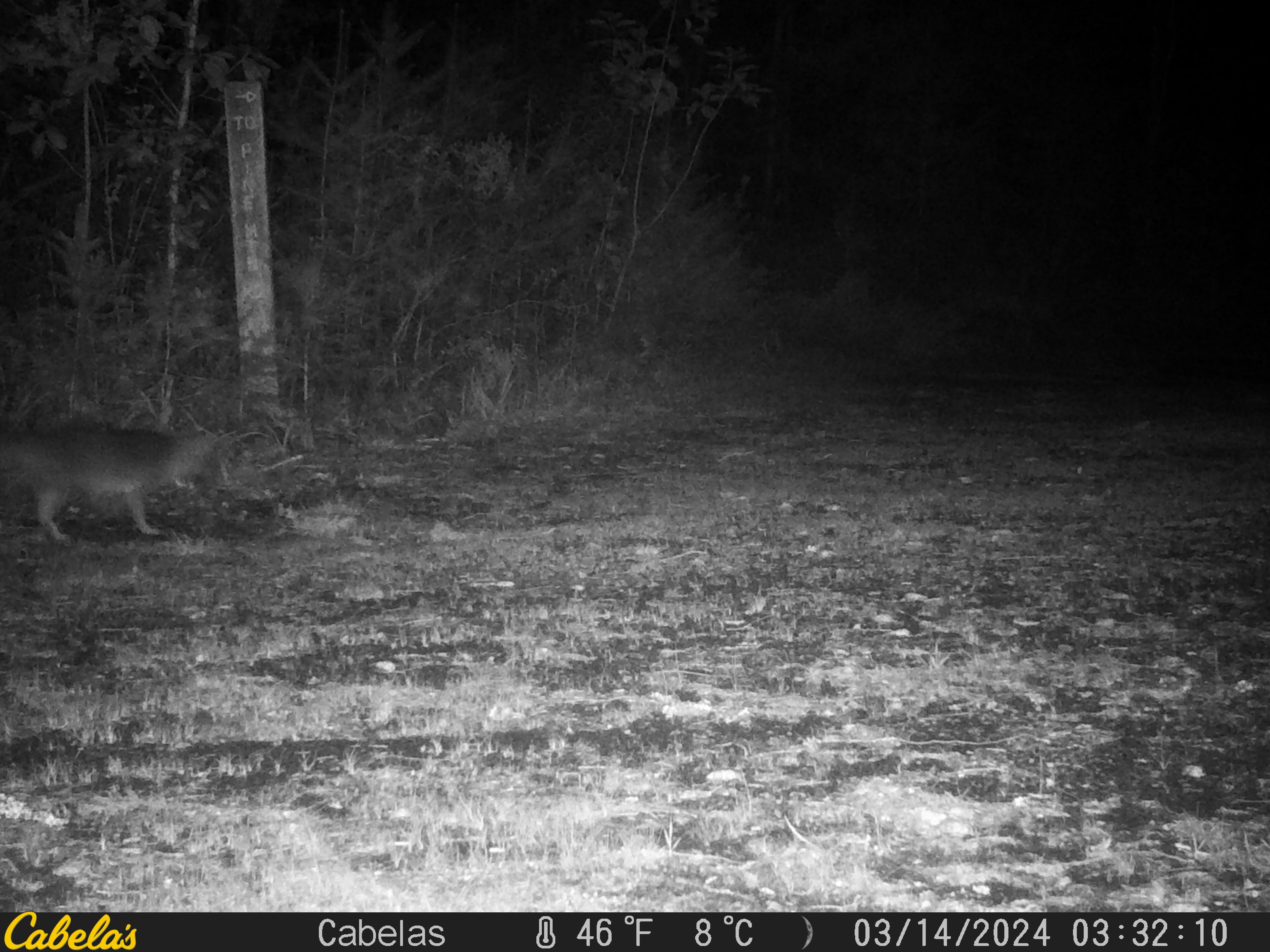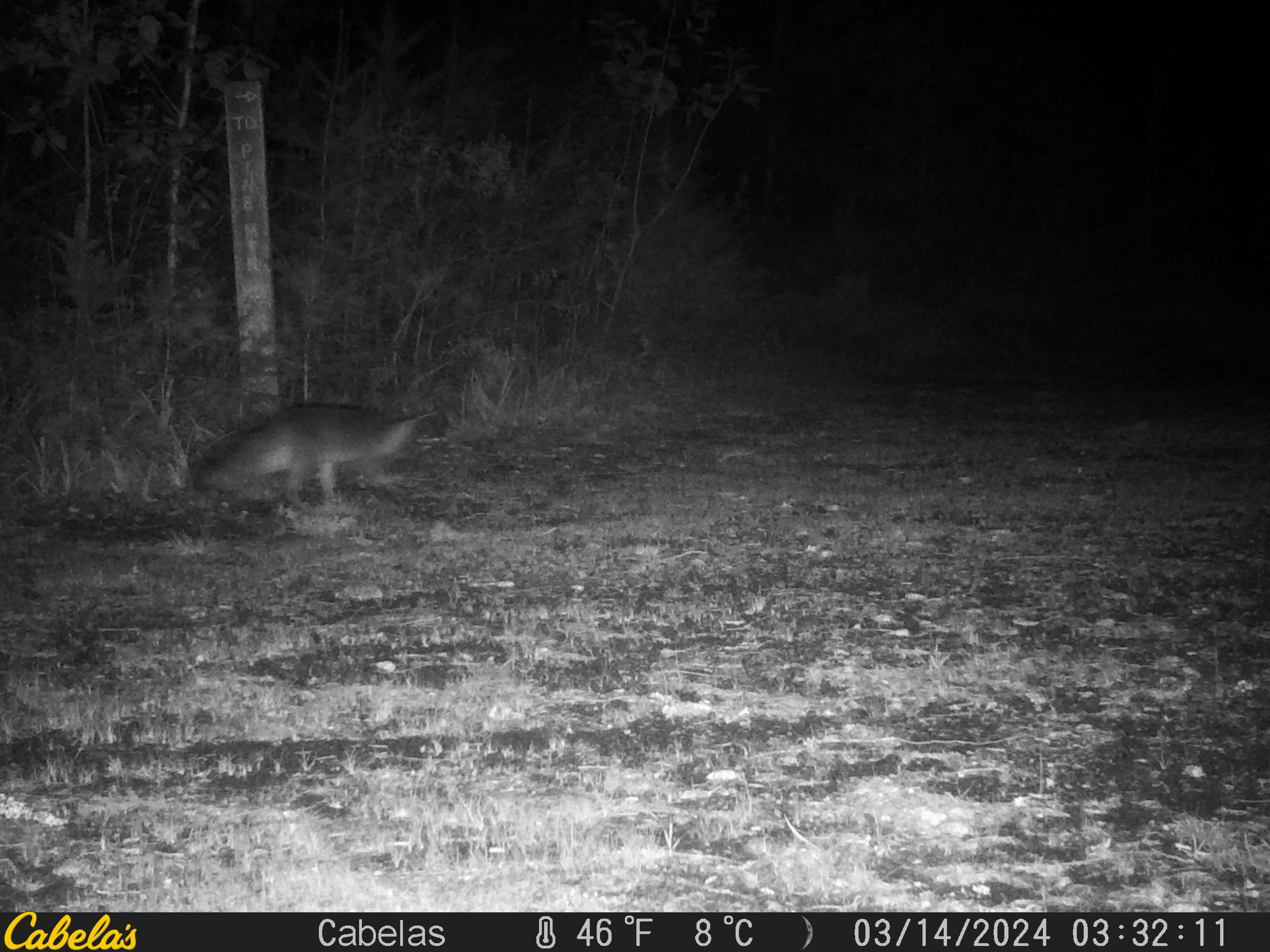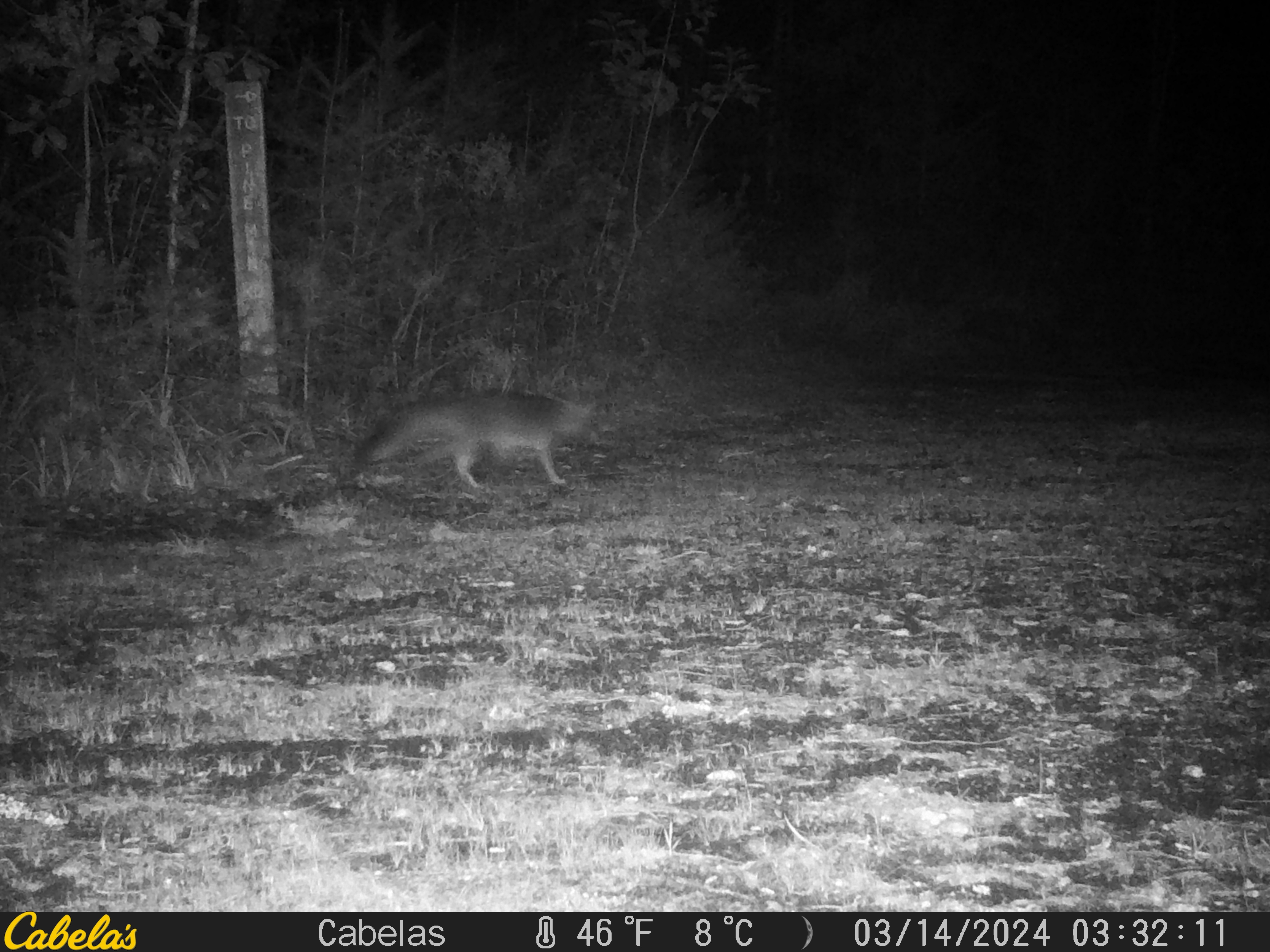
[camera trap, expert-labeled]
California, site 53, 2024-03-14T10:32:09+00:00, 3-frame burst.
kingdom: Animalia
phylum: Chordata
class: Mammalia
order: Carnivora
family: Canidae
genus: Urocyon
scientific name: Urocyon cinereoargenteus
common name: gray fox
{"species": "gray fox (Urocyon cinereoargenteus)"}